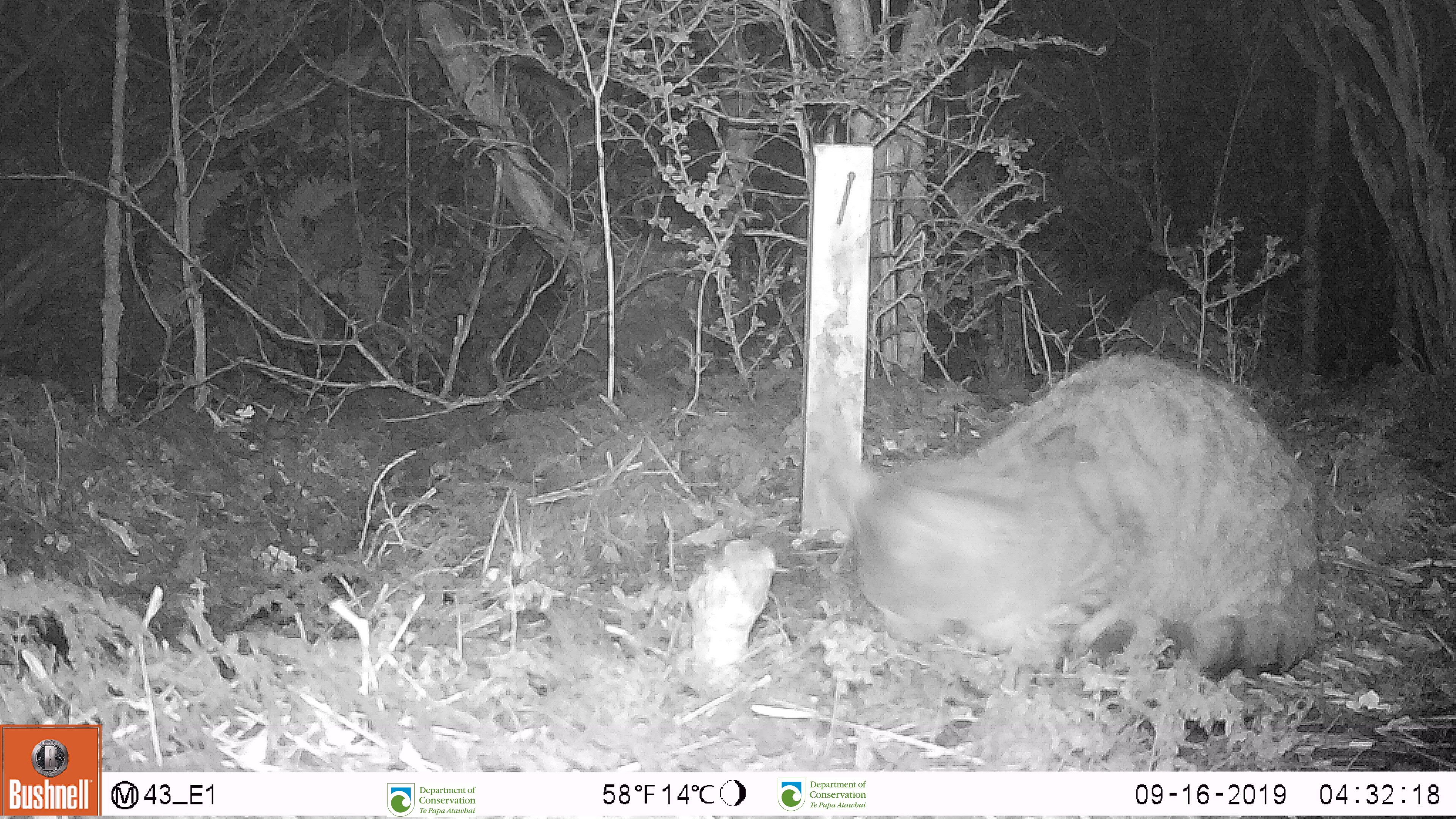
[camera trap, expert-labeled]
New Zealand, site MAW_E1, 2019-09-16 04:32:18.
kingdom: Animalia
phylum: Chordata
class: Mammalia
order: Carnivora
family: Felidae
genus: Felis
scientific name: Felis catus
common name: domestic cat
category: cat